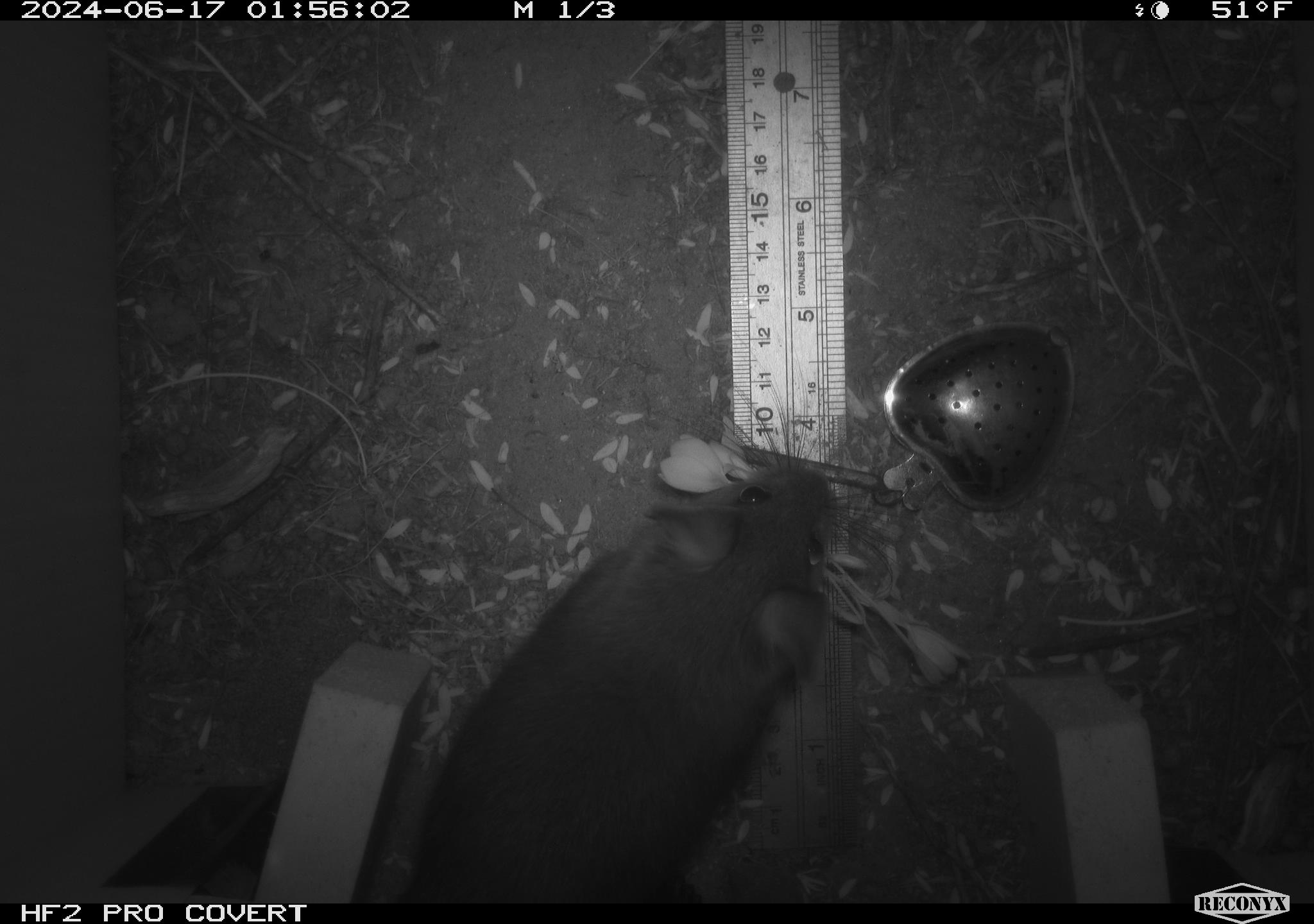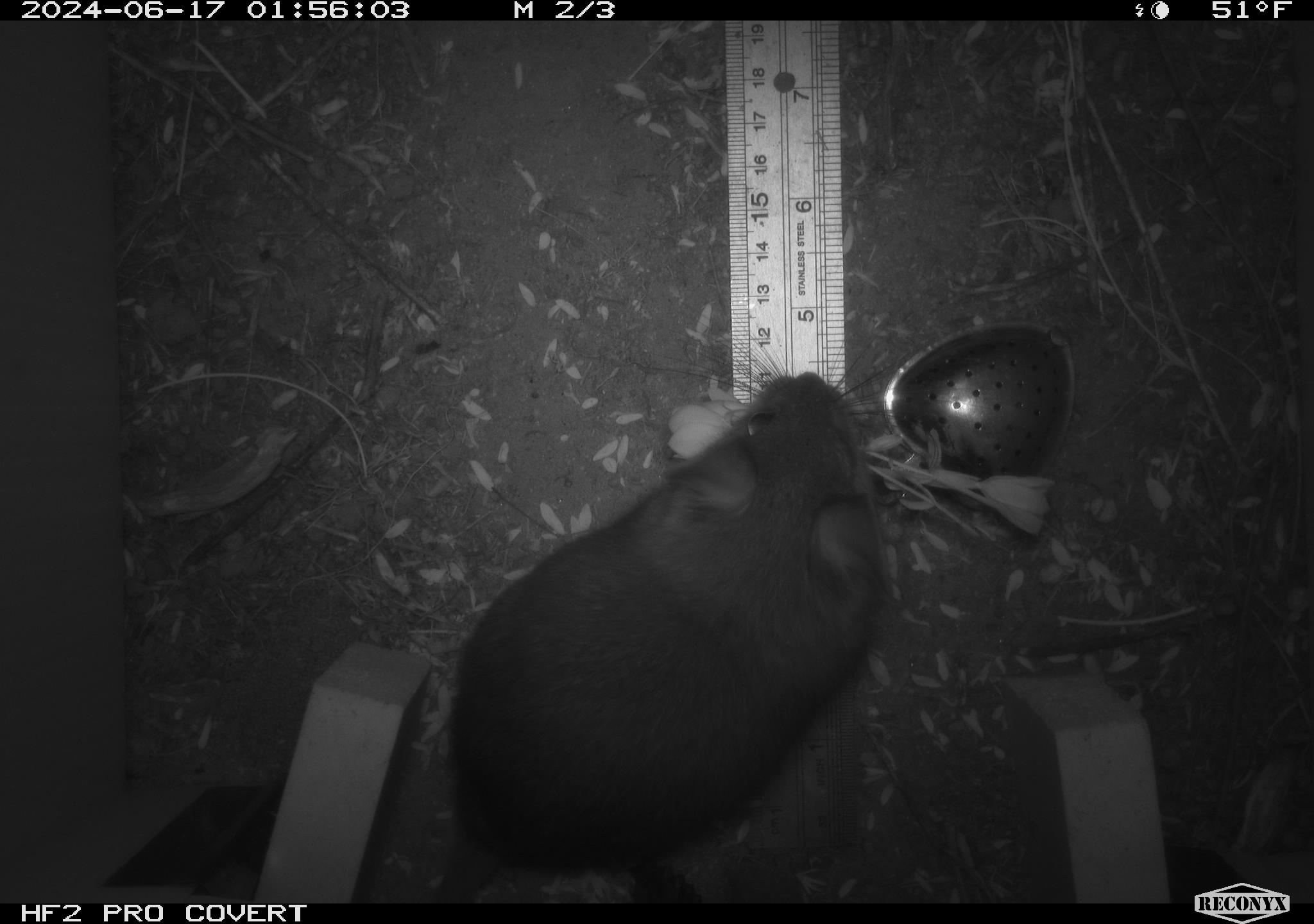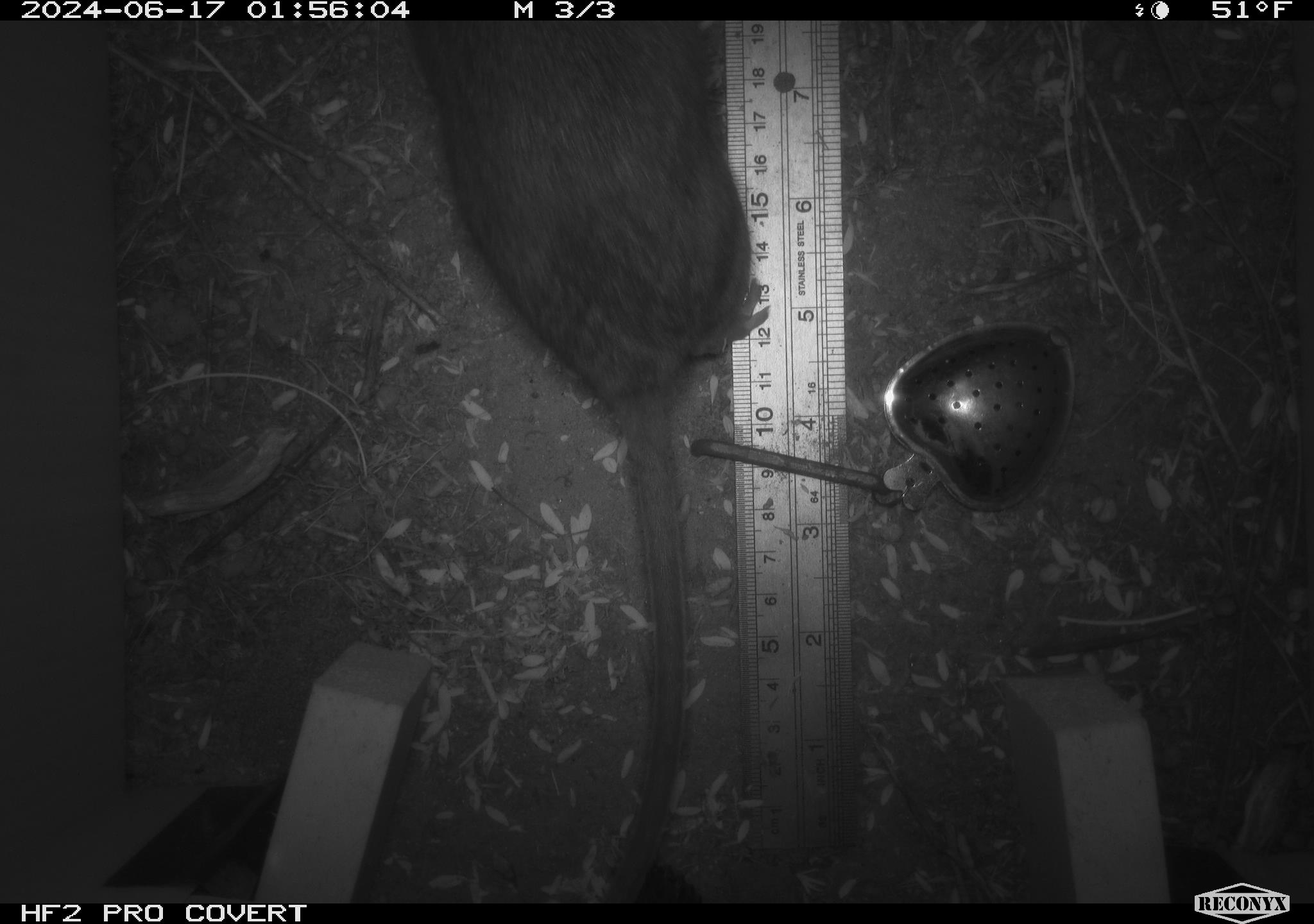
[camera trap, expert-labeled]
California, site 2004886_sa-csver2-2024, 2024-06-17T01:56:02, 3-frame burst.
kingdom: Animalia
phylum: Chordata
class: Mammalia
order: Rodentia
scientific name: Rodentia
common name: rodent